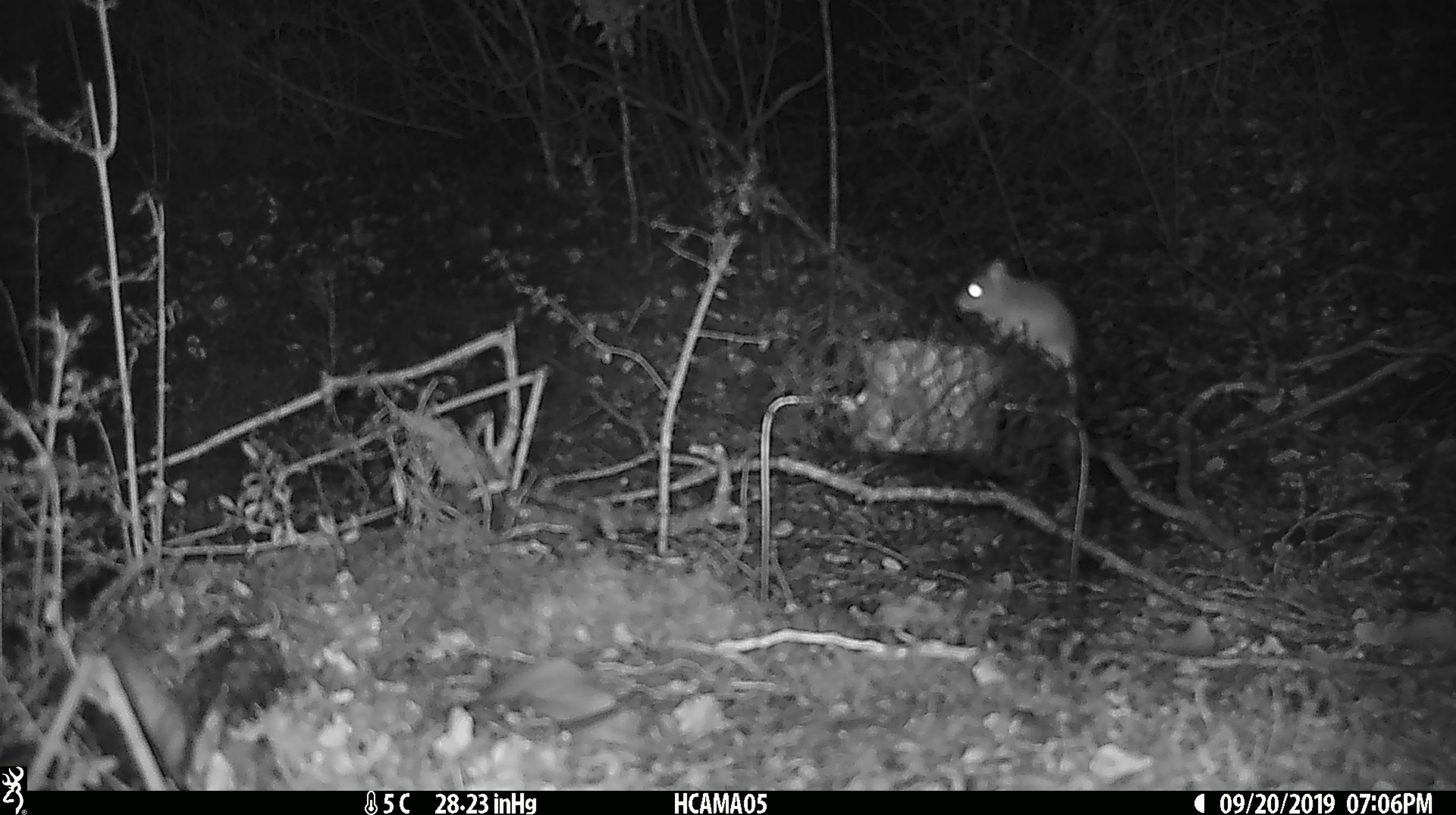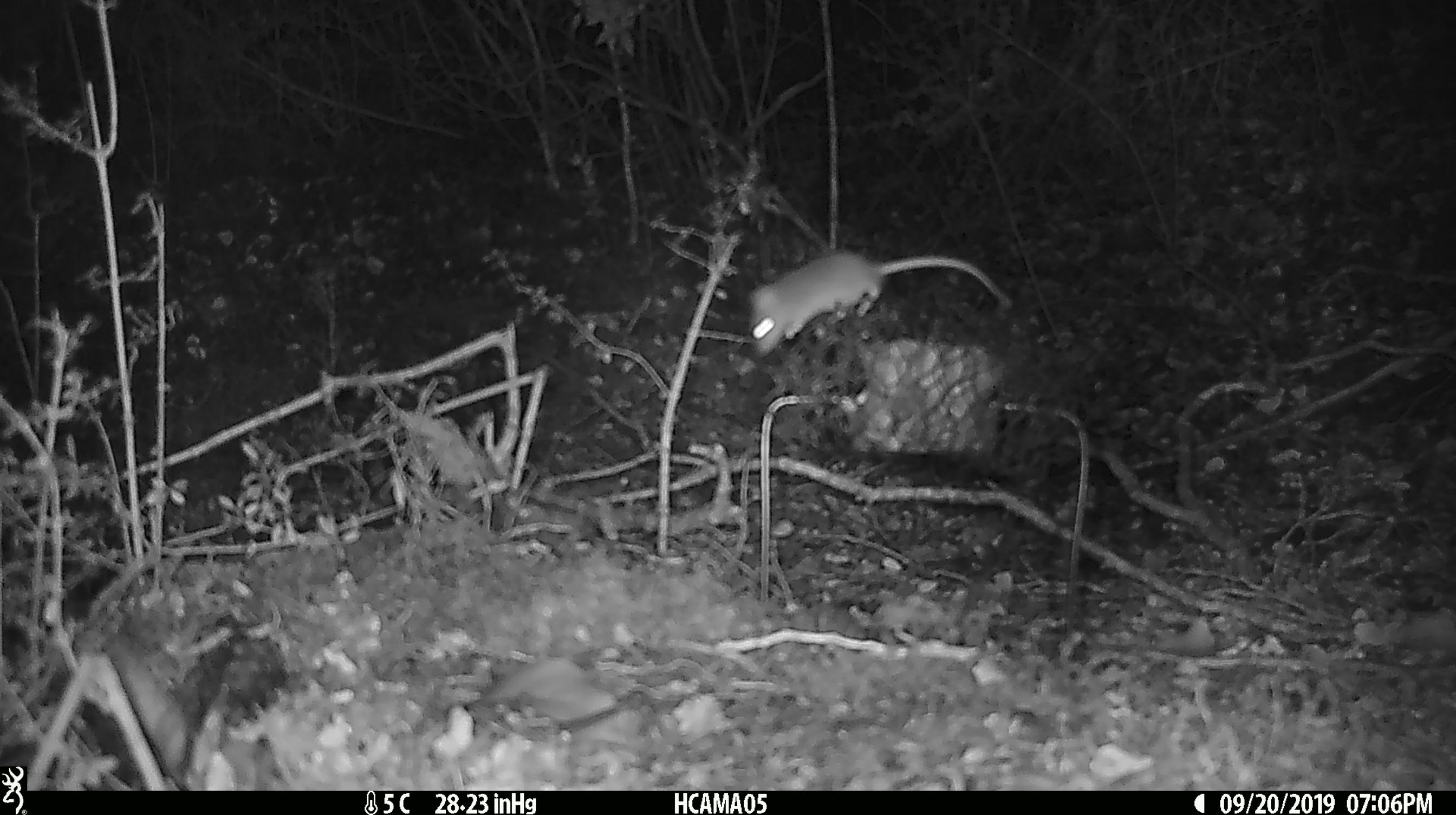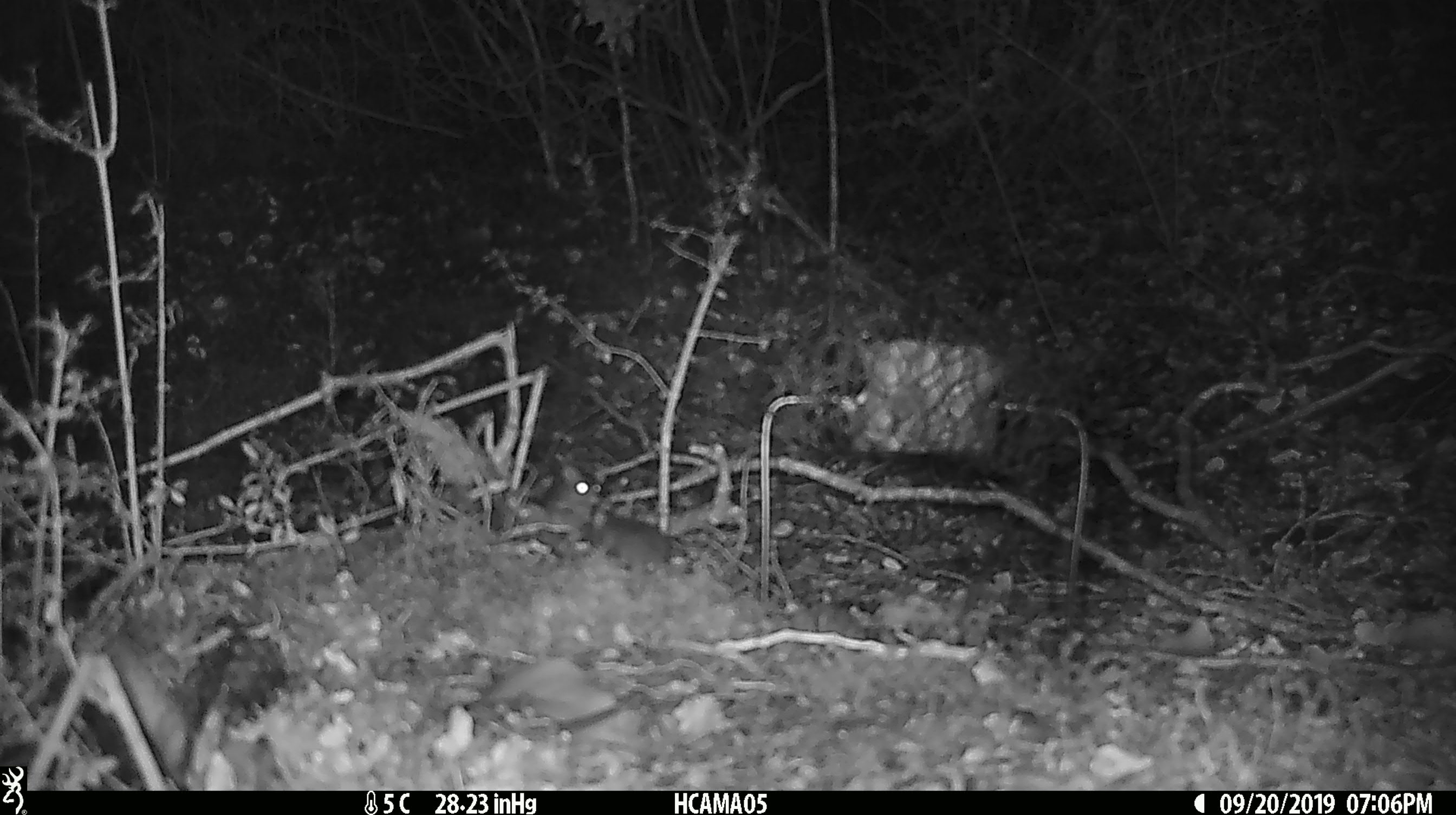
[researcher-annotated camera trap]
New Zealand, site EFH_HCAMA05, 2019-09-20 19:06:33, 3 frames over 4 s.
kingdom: Animalia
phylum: Chordata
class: Mammalia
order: Rodentia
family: Muridae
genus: Mus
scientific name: Mus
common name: mouse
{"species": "mouse (Mus)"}